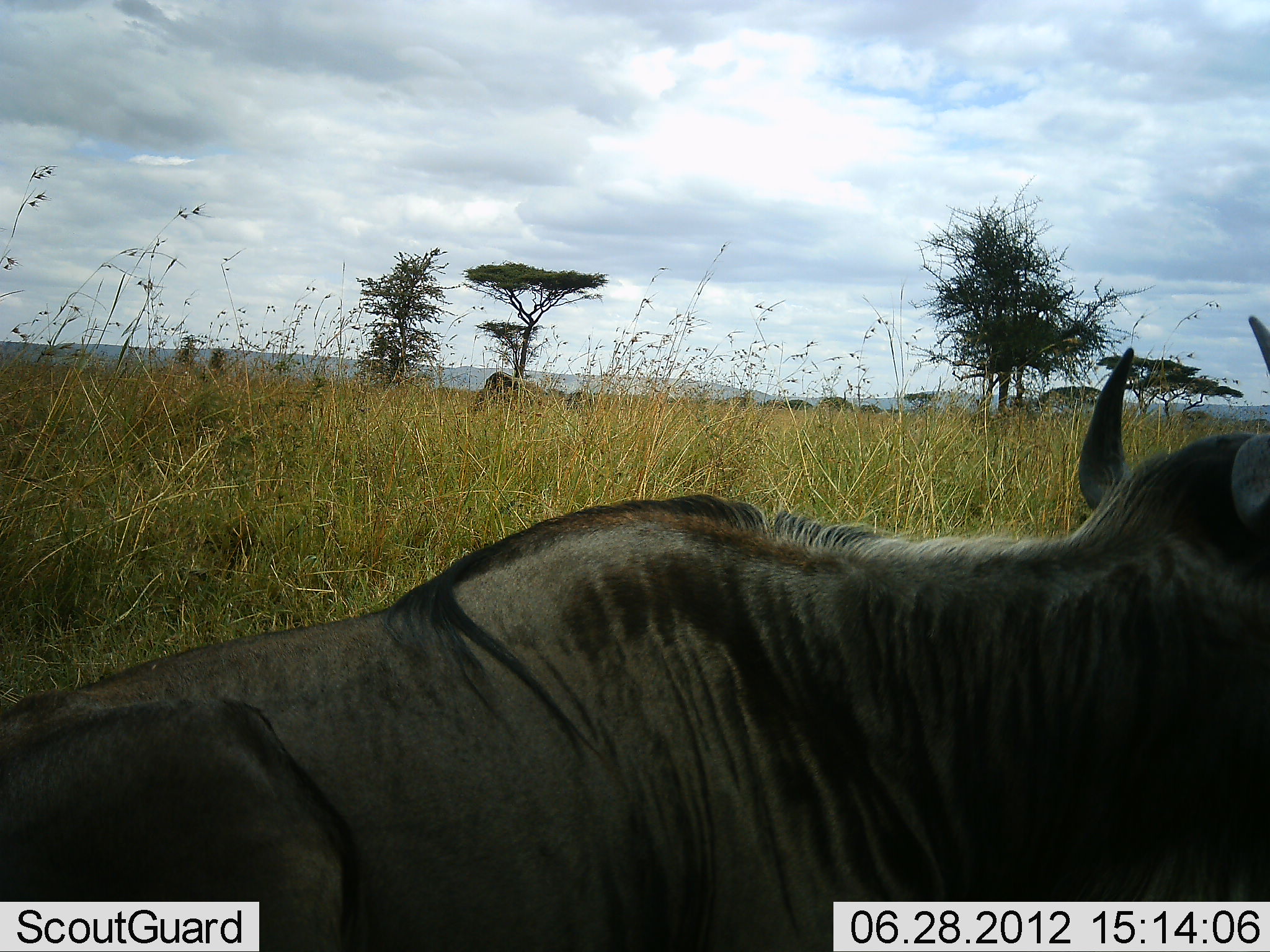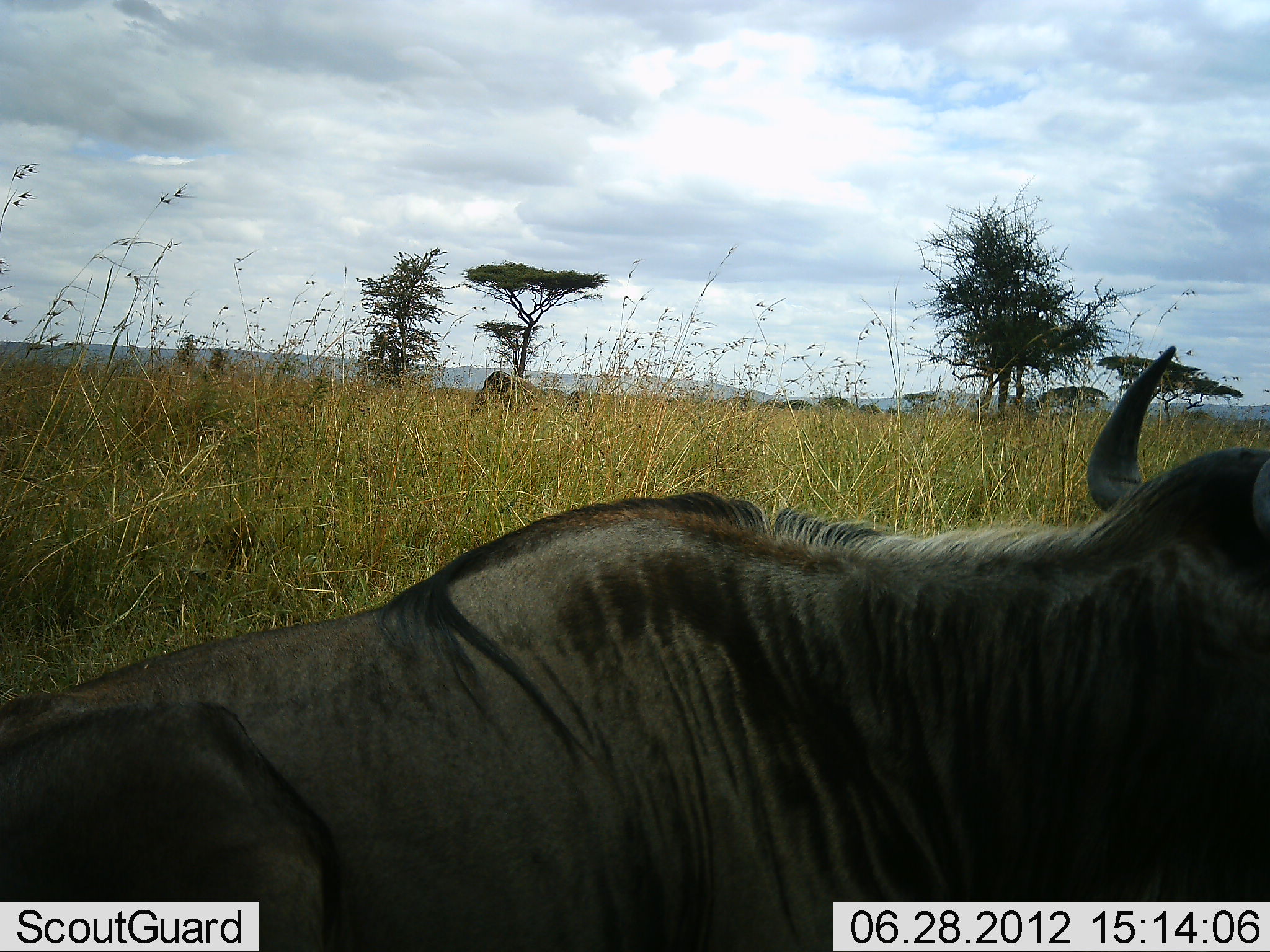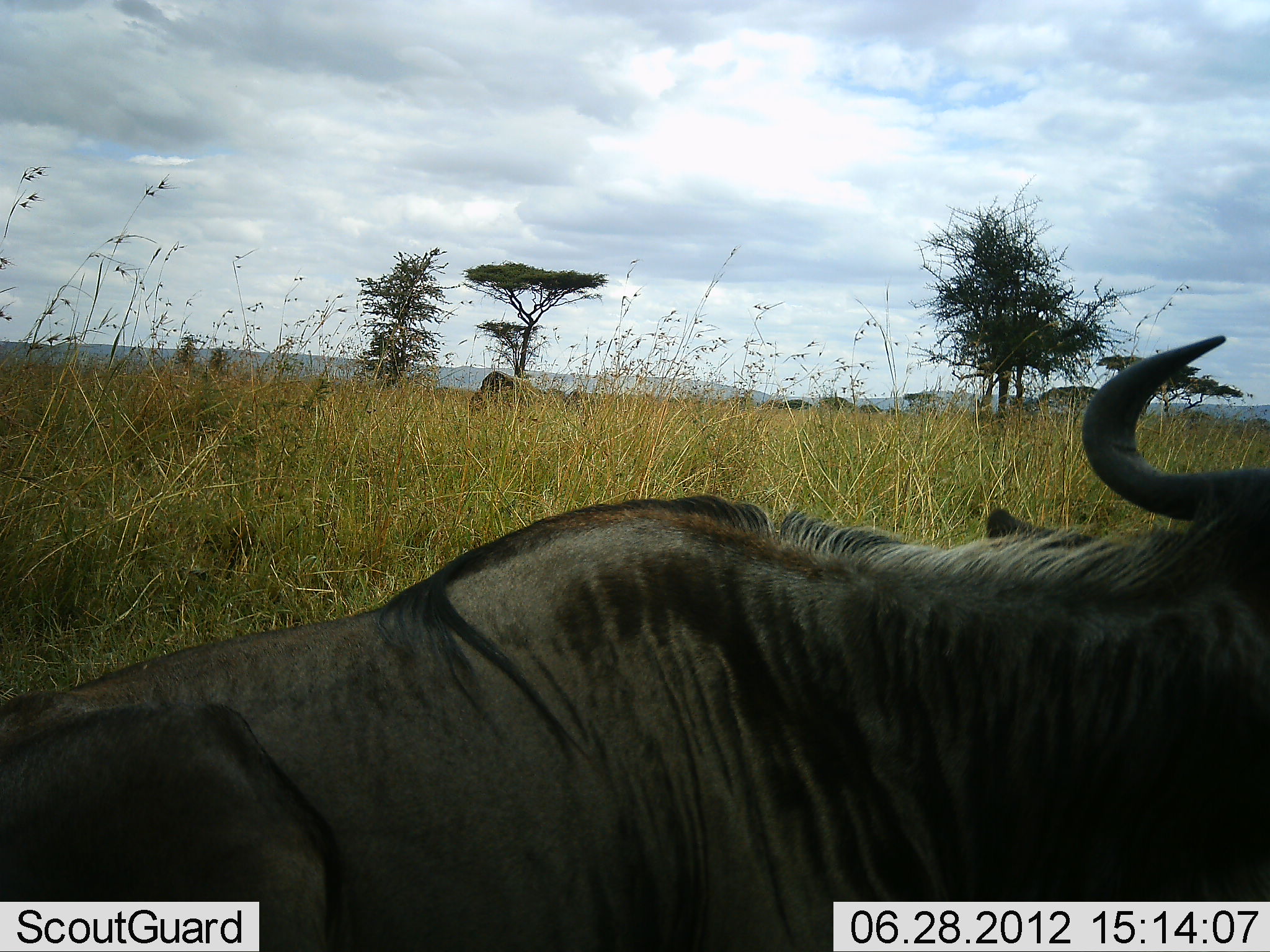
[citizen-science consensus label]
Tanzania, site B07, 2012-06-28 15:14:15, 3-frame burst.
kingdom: Animalia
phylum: Chordata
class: Mammalia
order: Artiodactyla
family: Bovidae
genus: Connochaetes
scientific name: Connochaetes taurinus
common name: blue wildebeest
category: wildebeest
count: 1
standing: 40%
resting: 70%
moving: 0%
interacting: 0%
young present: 10%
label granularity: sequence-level